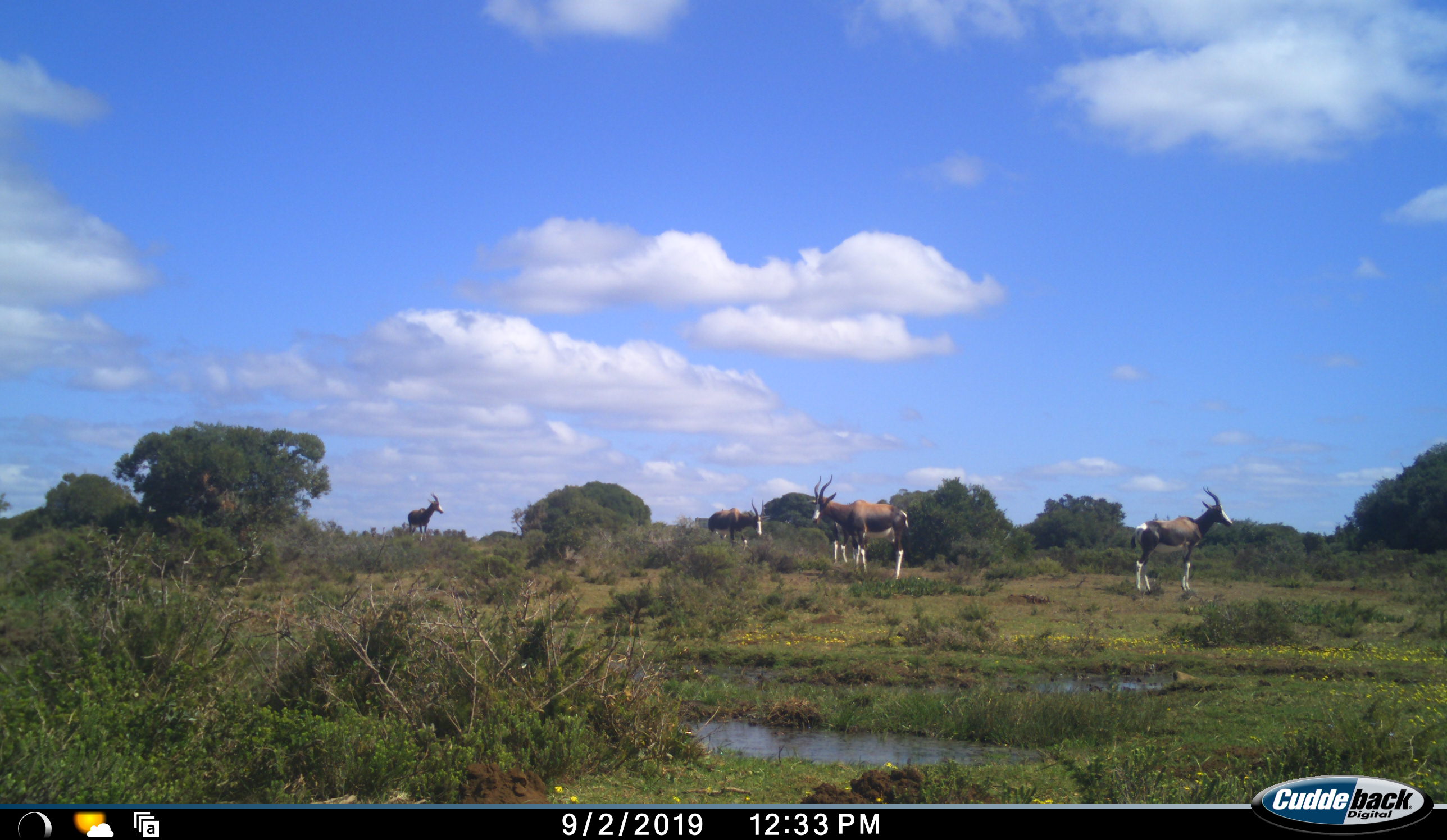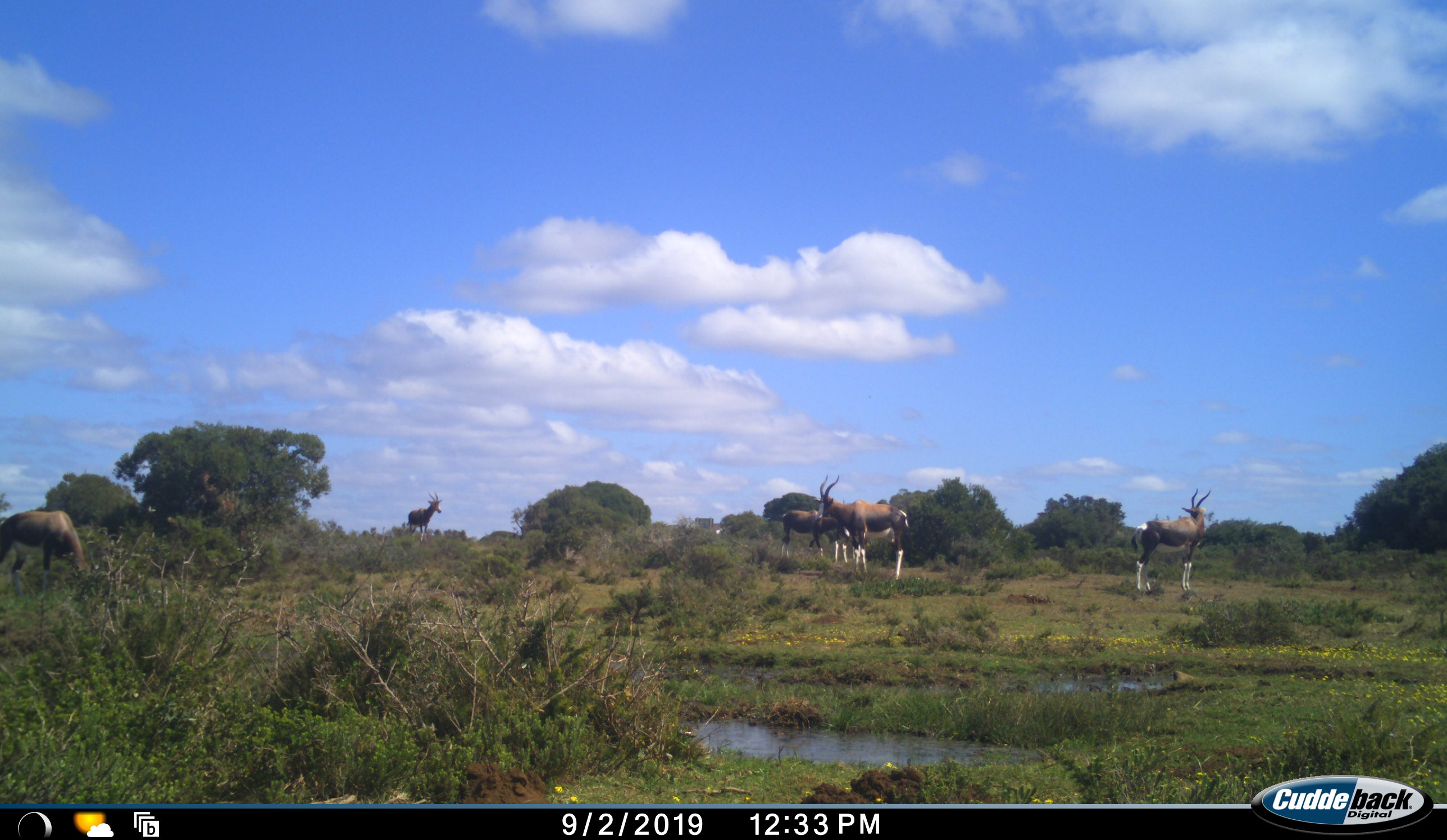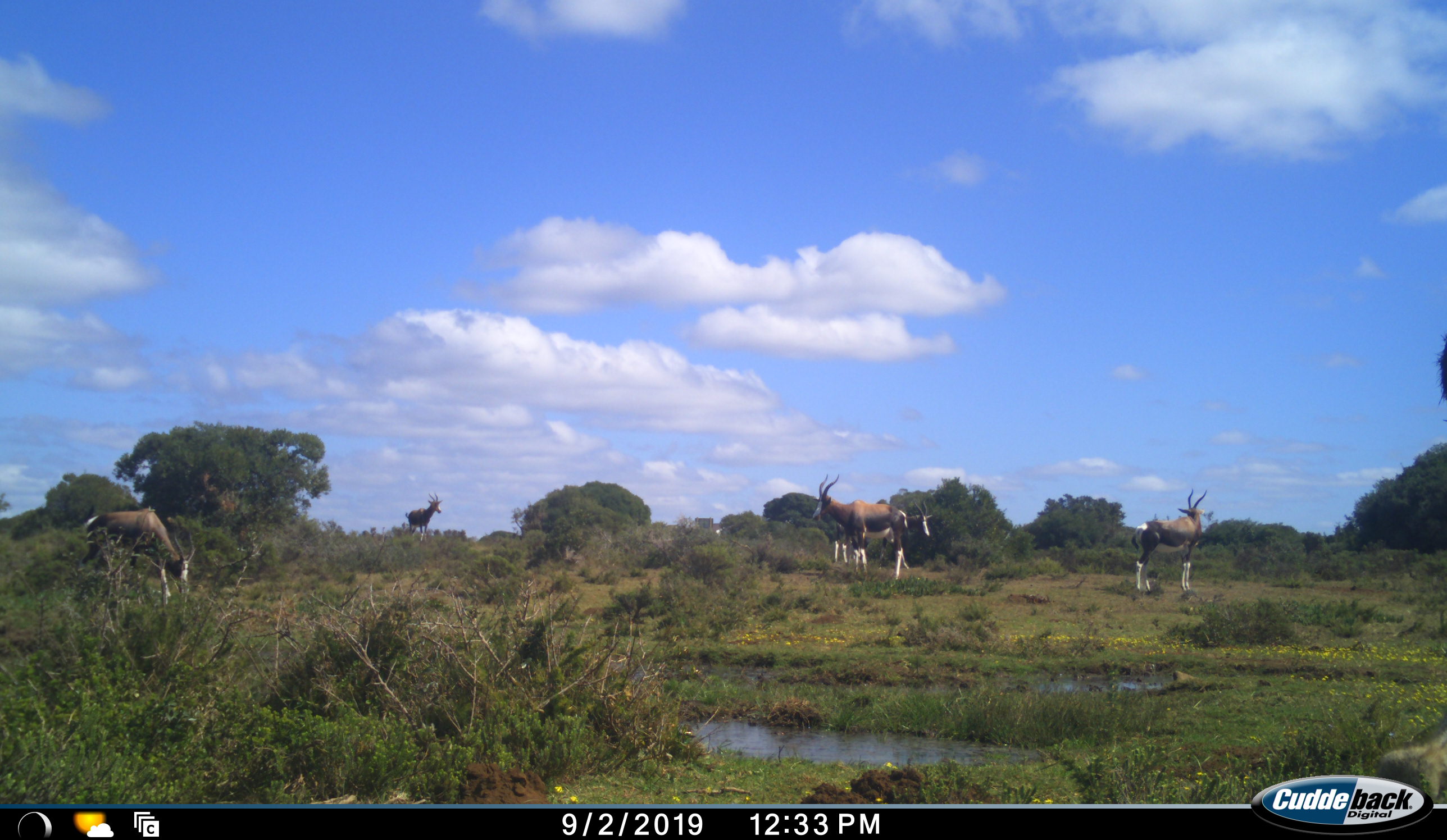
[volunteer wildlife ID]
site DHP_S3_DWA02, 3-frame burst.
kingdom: Animalia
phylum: Chordata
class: Mammalia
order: Artiodactyla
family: Bovidae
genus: Damaliscus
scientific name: Damaliscus pygargus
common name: bontebok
Bontebok (Damaliscus pygargus), count 6. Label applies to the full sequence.